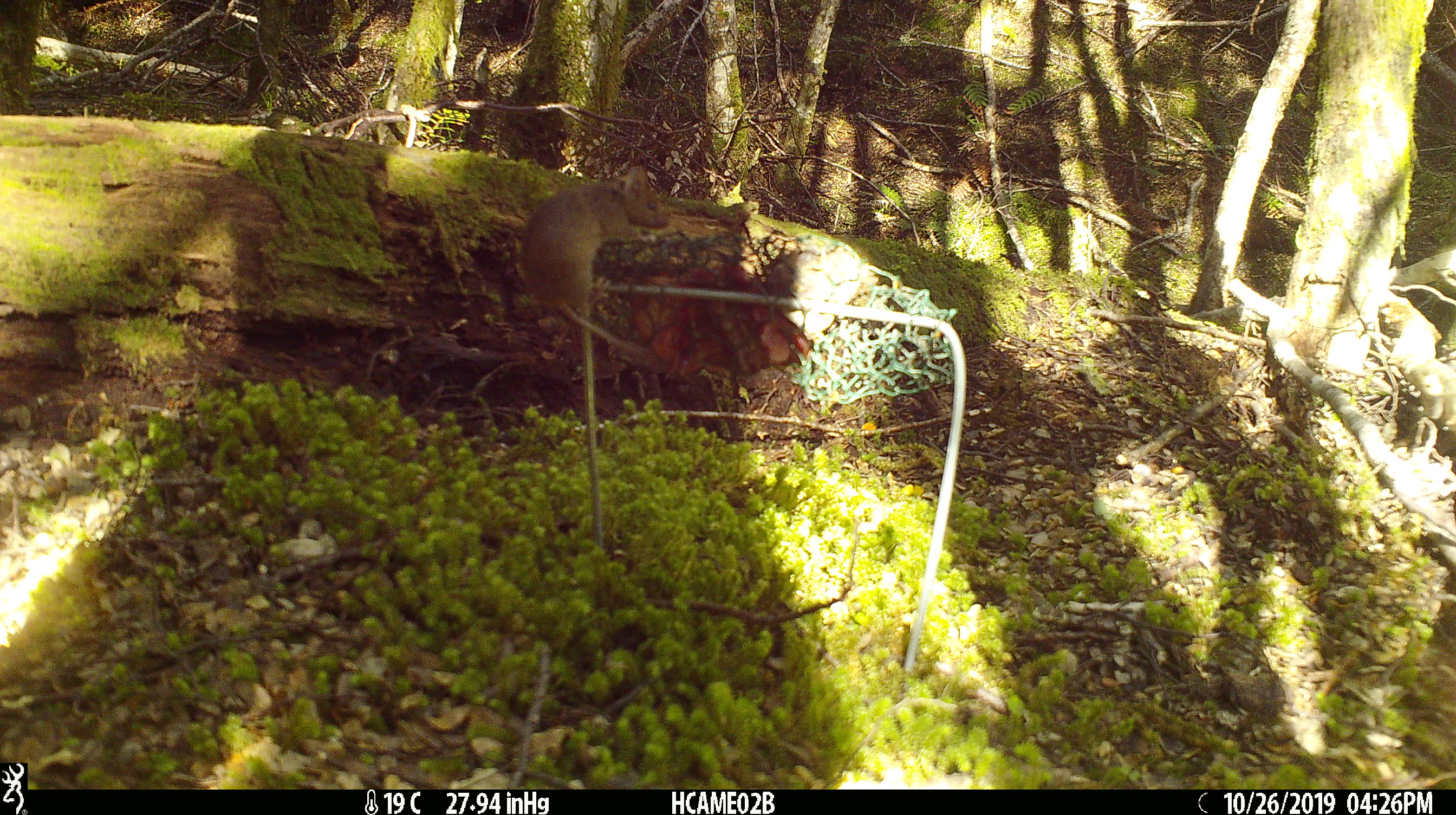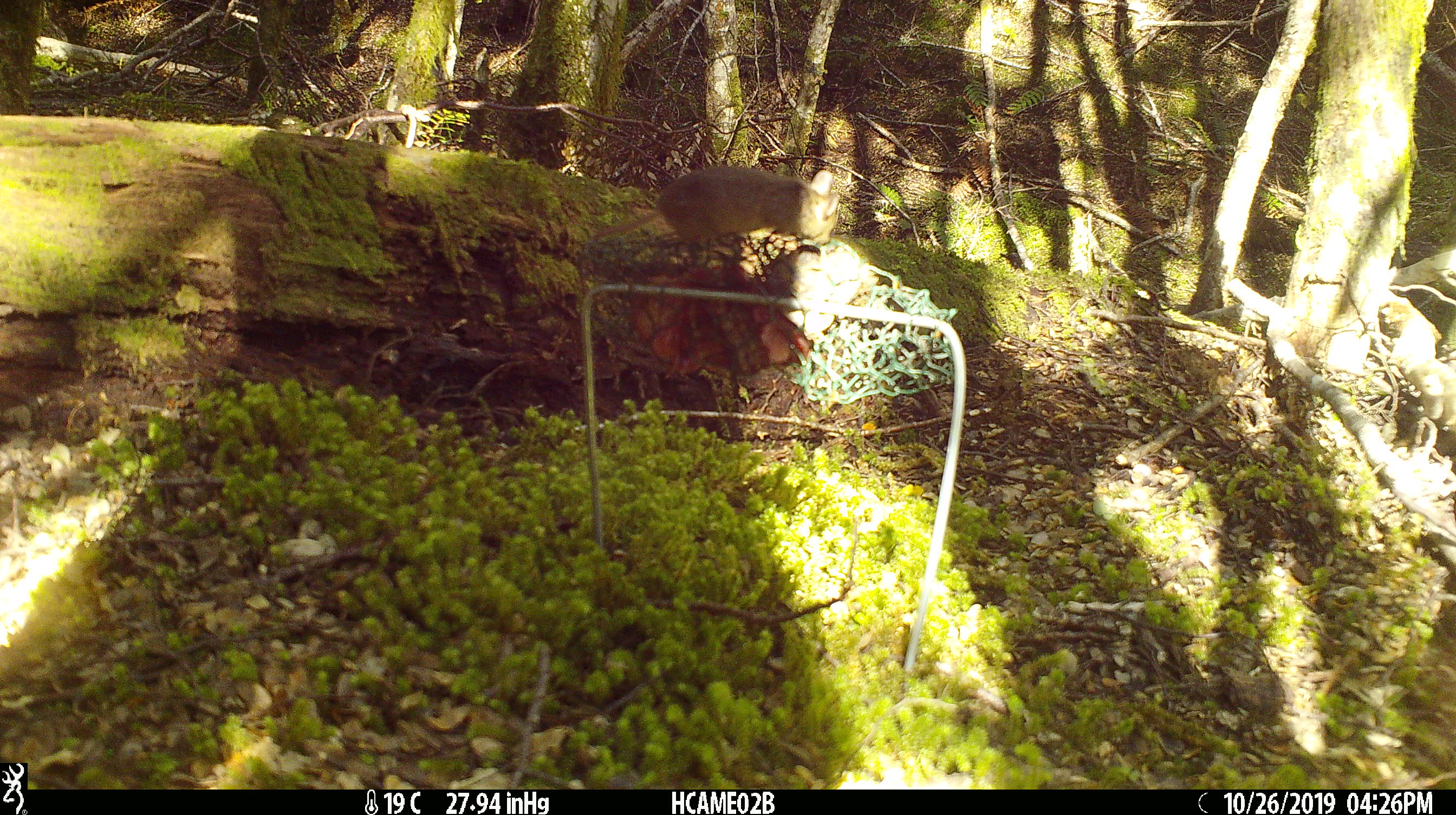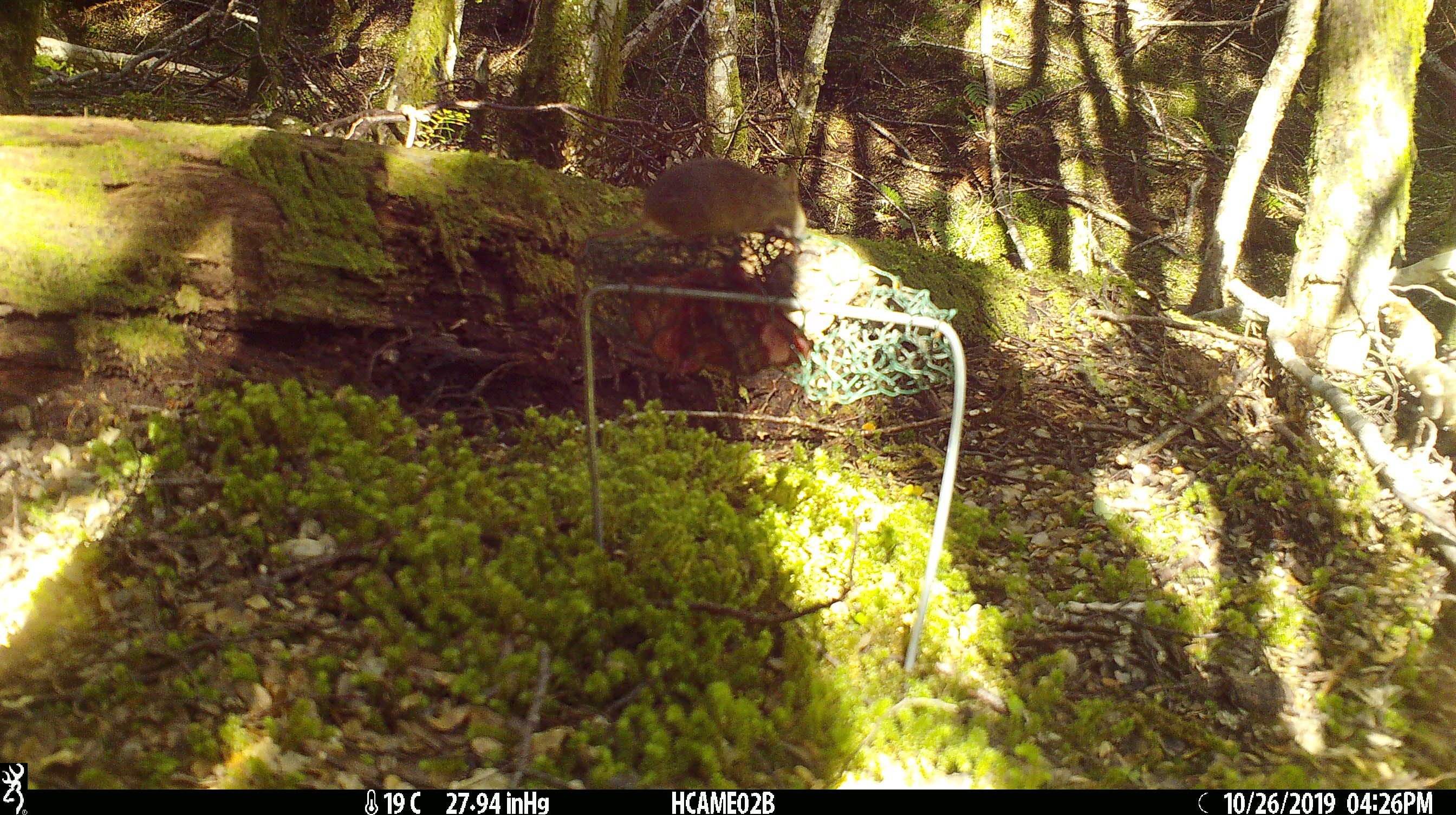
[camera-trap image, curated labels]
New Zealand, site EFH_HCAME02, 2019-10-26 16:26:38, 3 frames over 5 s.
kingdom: Animalia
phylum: Chordata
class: Mammalia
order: Rodentia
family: Muridae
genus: Mus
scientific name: Mus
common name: mouse